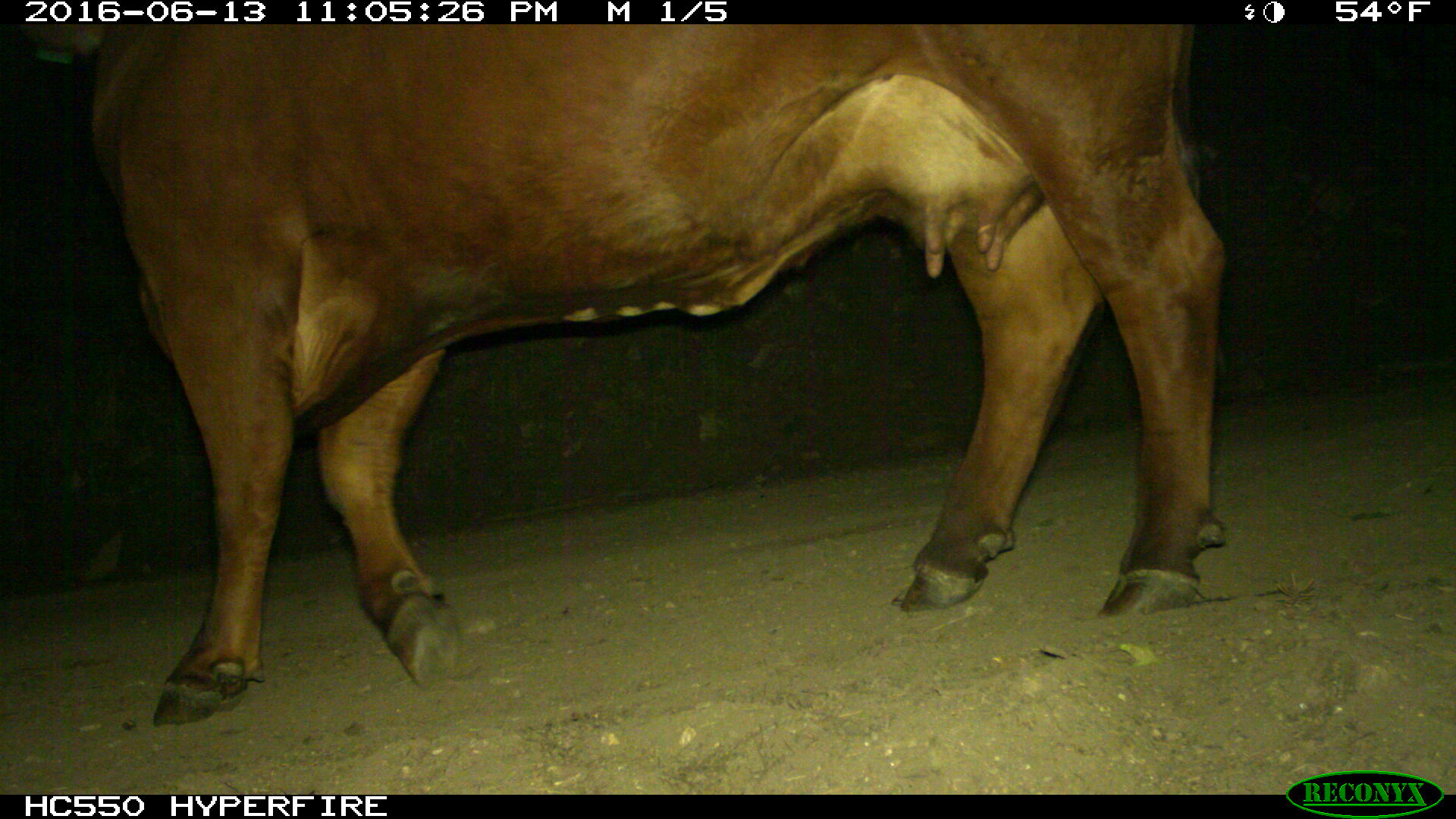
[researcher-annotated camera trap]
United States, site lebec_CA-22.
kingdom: Animalia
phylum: Chordata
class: Mammalia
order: Artiodactyla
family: Bovidae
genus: Bos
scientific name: Bos taurus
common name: domestic cow